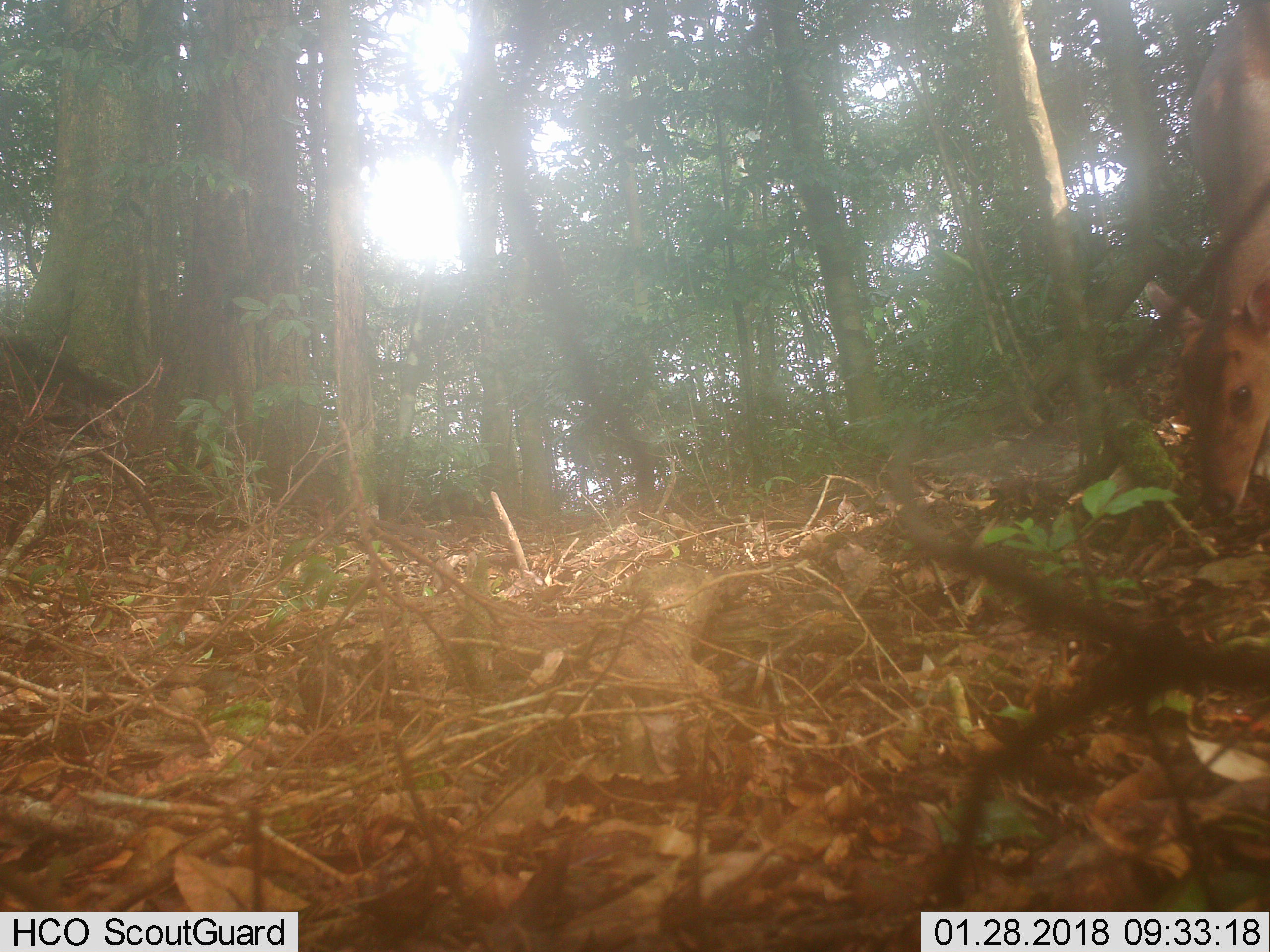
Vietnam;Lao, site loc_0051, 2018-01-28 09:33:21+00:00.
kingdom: Animalia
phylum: Chordata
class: Mammalia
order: Artiodactyla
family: Cervidae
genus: Muntiacus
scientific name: Muntiacus vuquangensis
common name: large-antlered muntjac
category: large antlered muntjac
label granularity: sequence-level